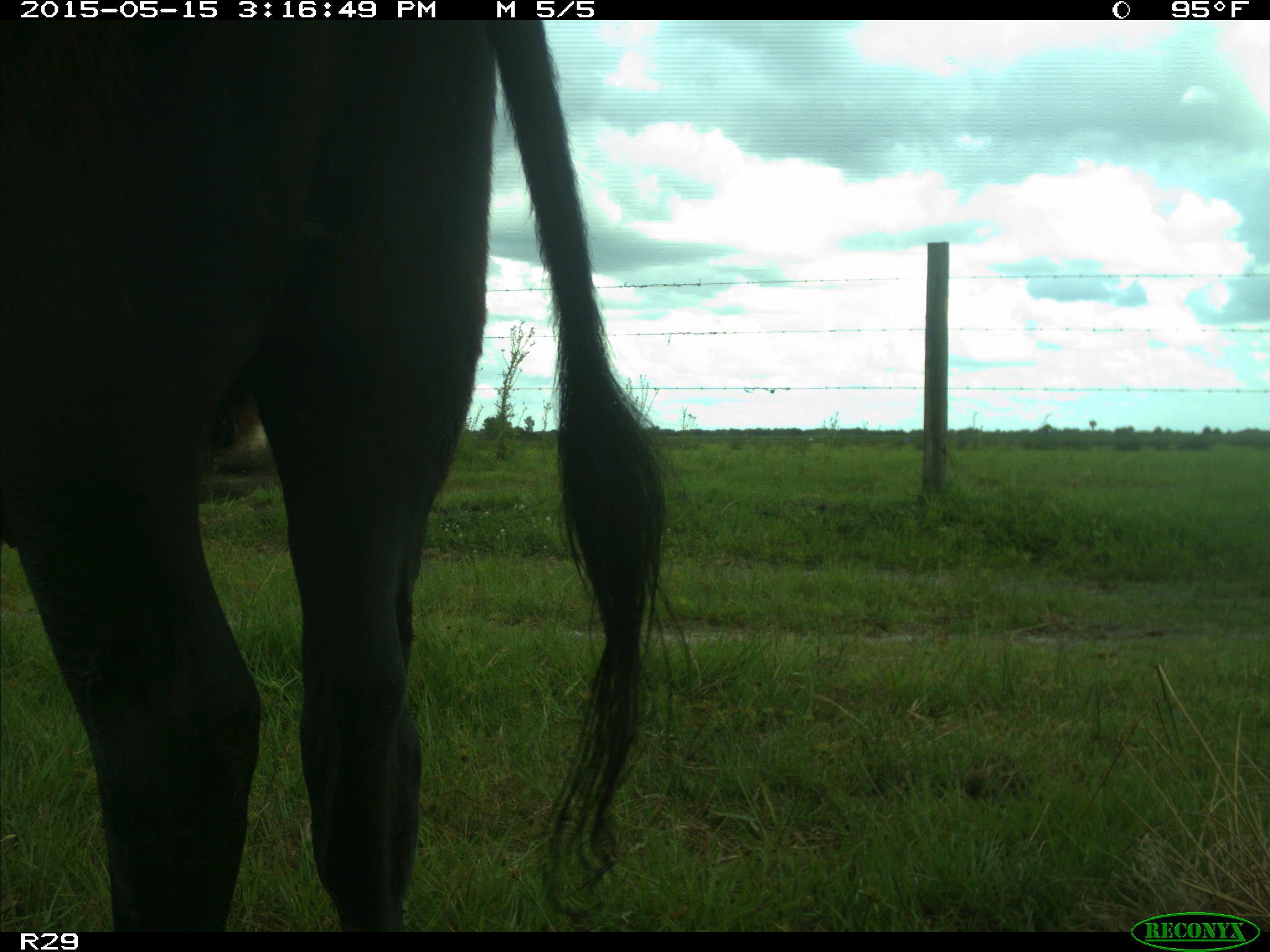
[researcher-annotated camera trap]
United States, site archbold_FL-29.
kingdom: Animalia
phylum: Chordata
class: Mammalia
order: Artiodactyla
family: Bovidae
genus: Bos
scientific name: Bos taurus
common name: domestic cow